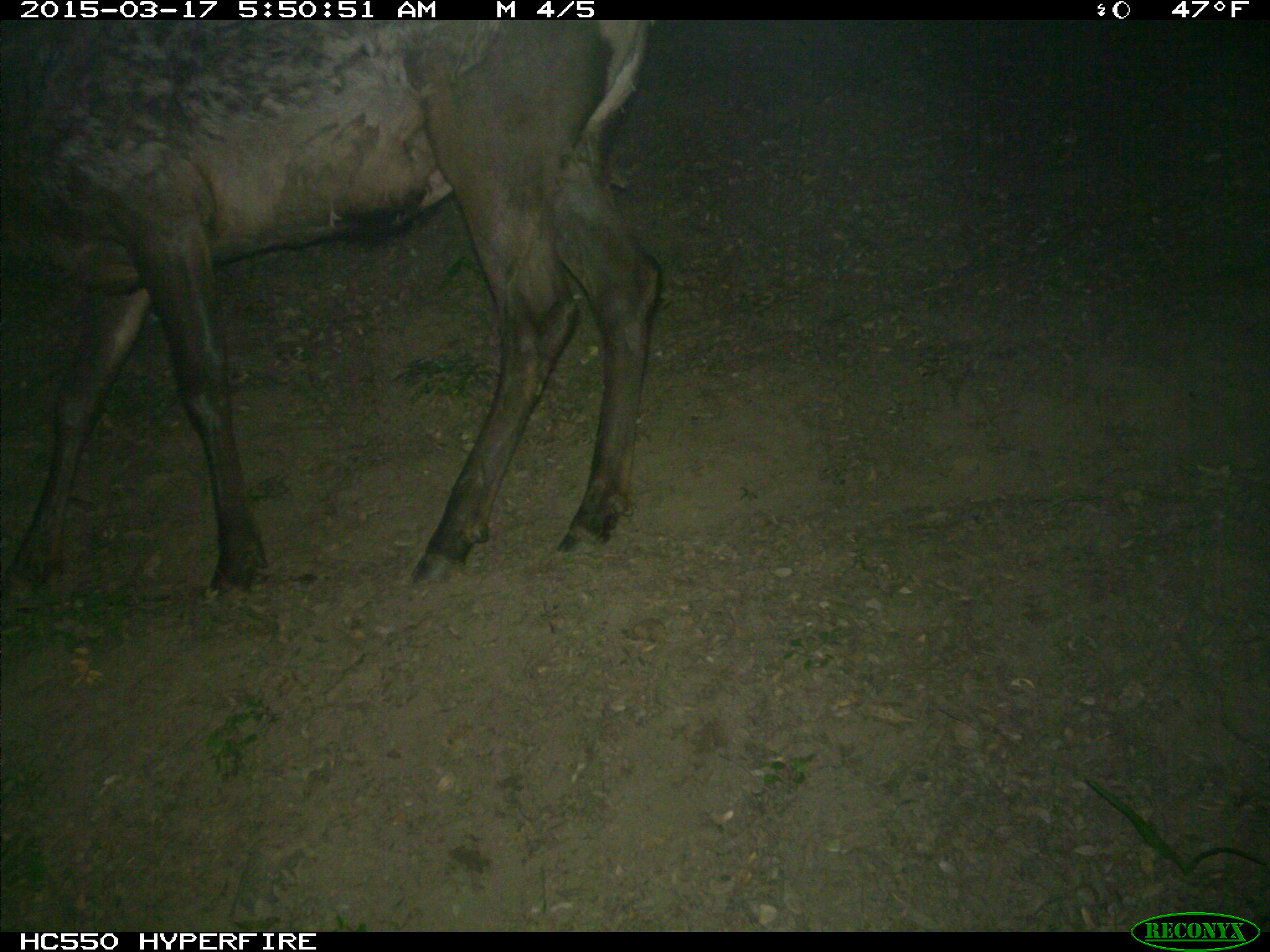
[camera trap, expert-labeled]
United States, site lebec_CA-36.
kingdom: Animalia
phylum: Chordata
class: Mammalia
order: Artiodactyla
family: Cervidae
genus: Cervus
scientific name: Cervus canadensis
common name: elk